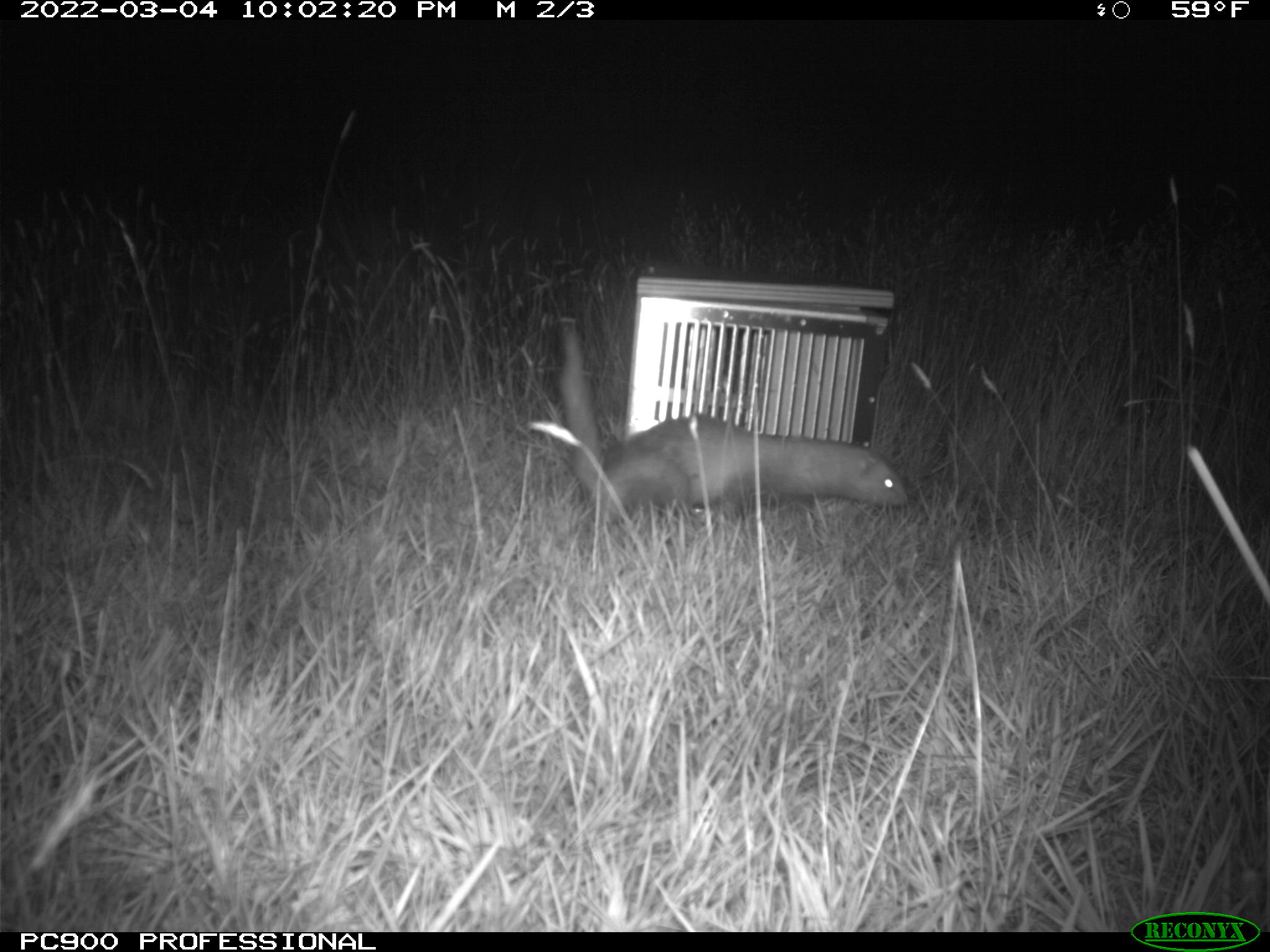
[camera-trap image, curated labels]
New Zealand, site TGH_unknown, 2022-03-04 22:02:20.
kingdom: Animalia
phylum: Chordata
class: Mammalia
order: Carnivora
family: Mustelidae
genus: Mustela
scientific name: Mustela furo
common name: ferret